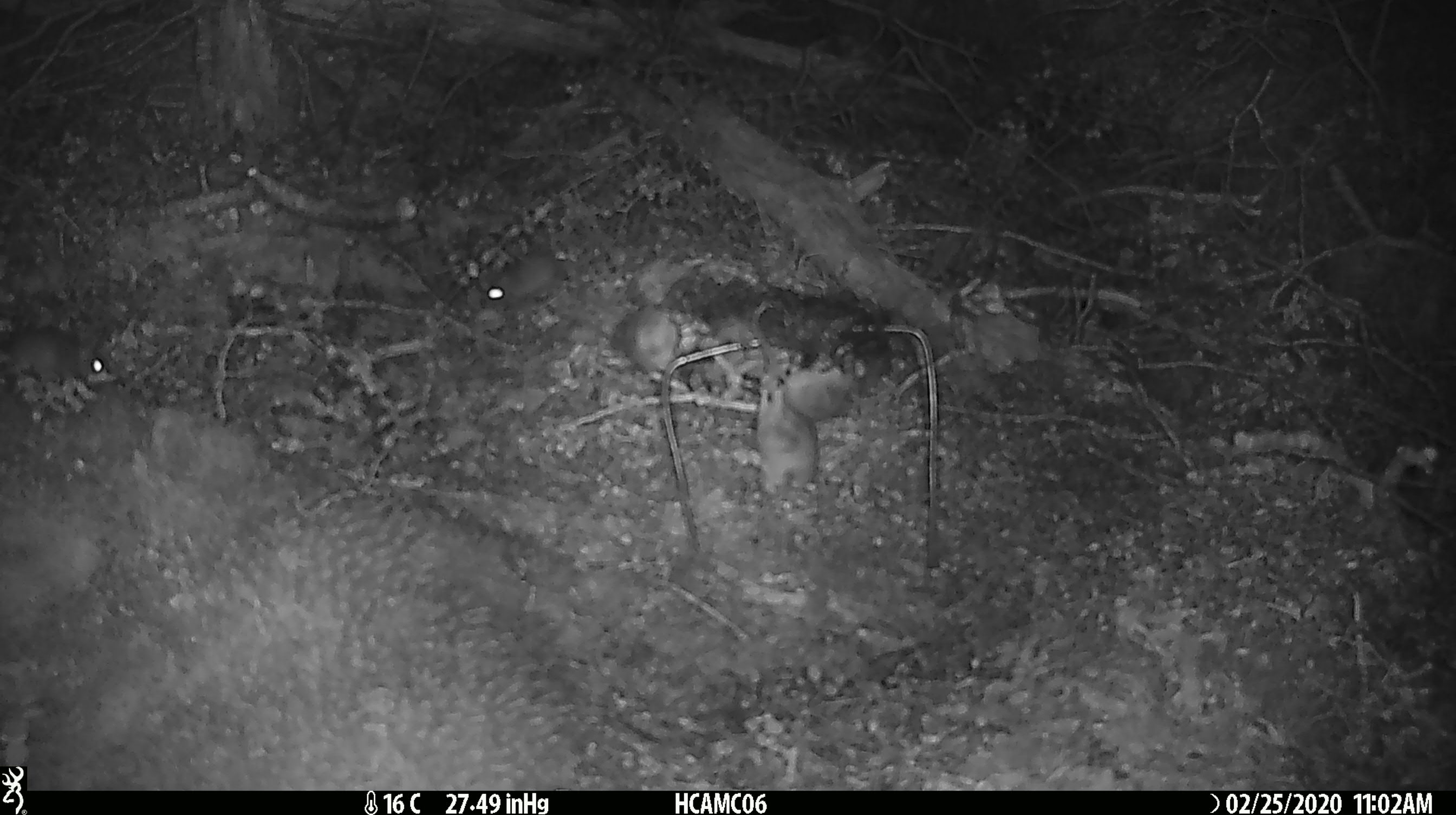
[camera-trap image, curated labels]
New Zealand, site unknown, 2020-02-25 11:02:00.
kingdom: Animalia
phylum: Chordata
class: Mammalia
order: Rodentia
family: Muridae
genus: Mus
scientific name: Mus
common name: mouse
Mouse (Mus).